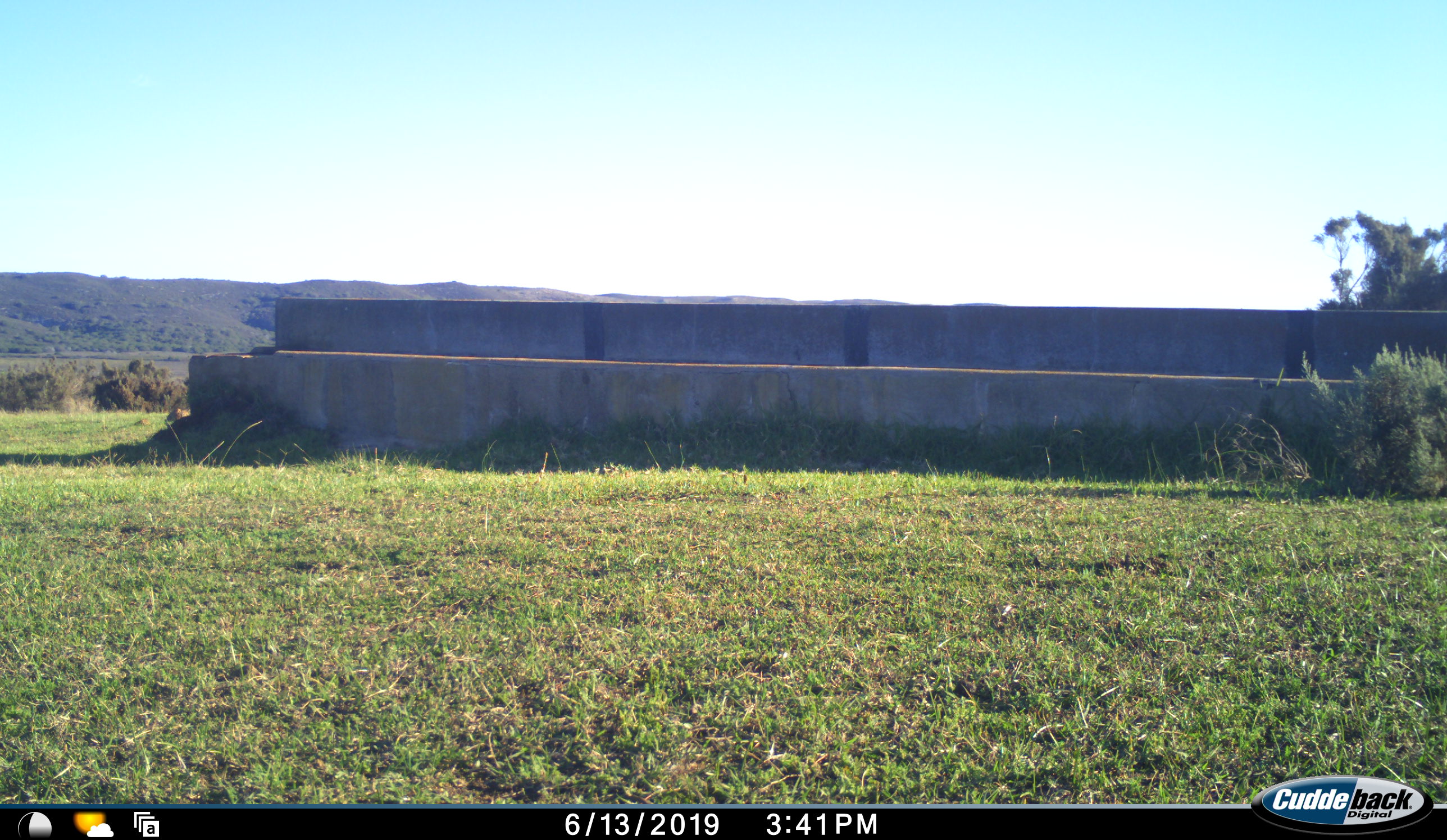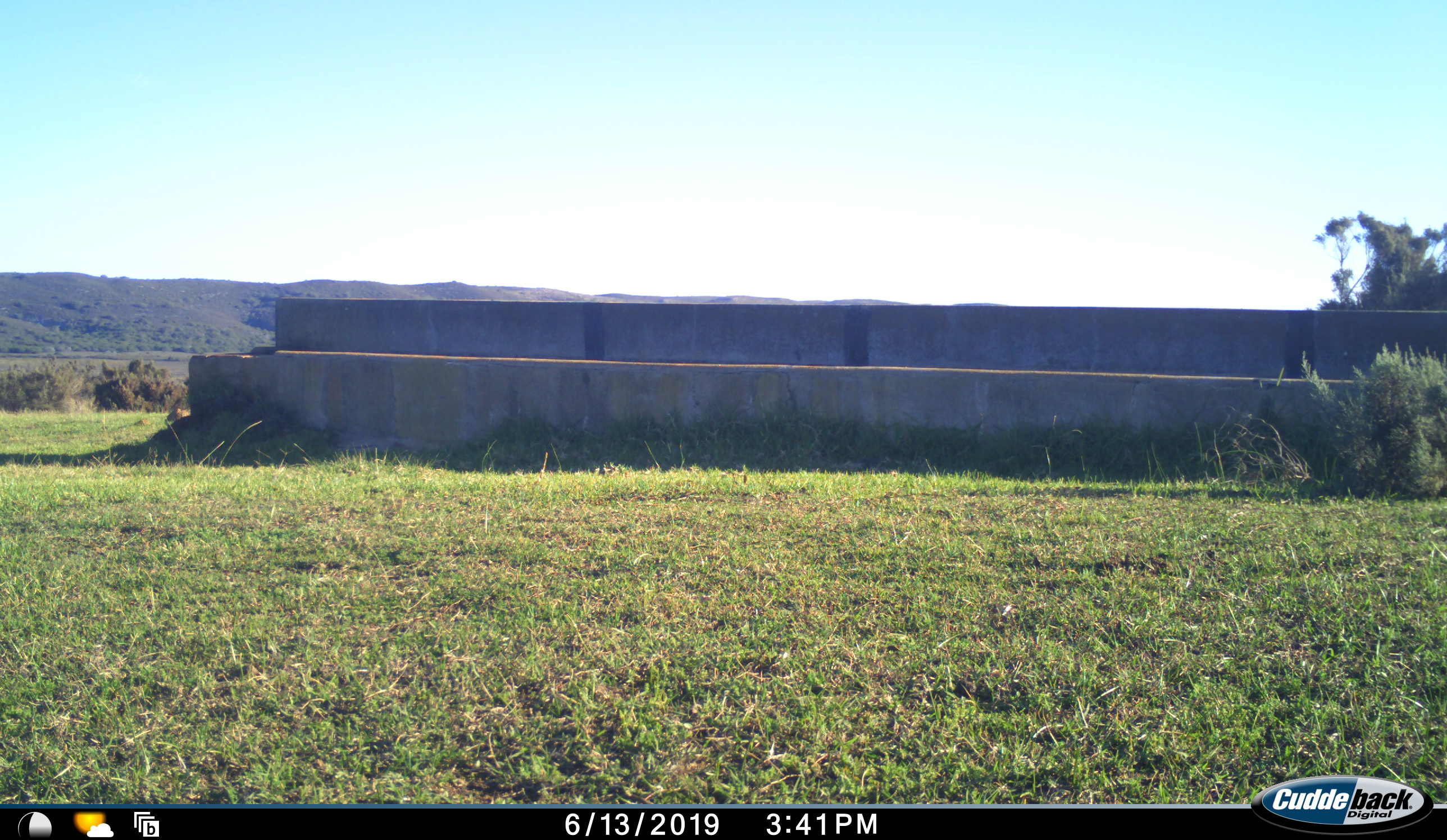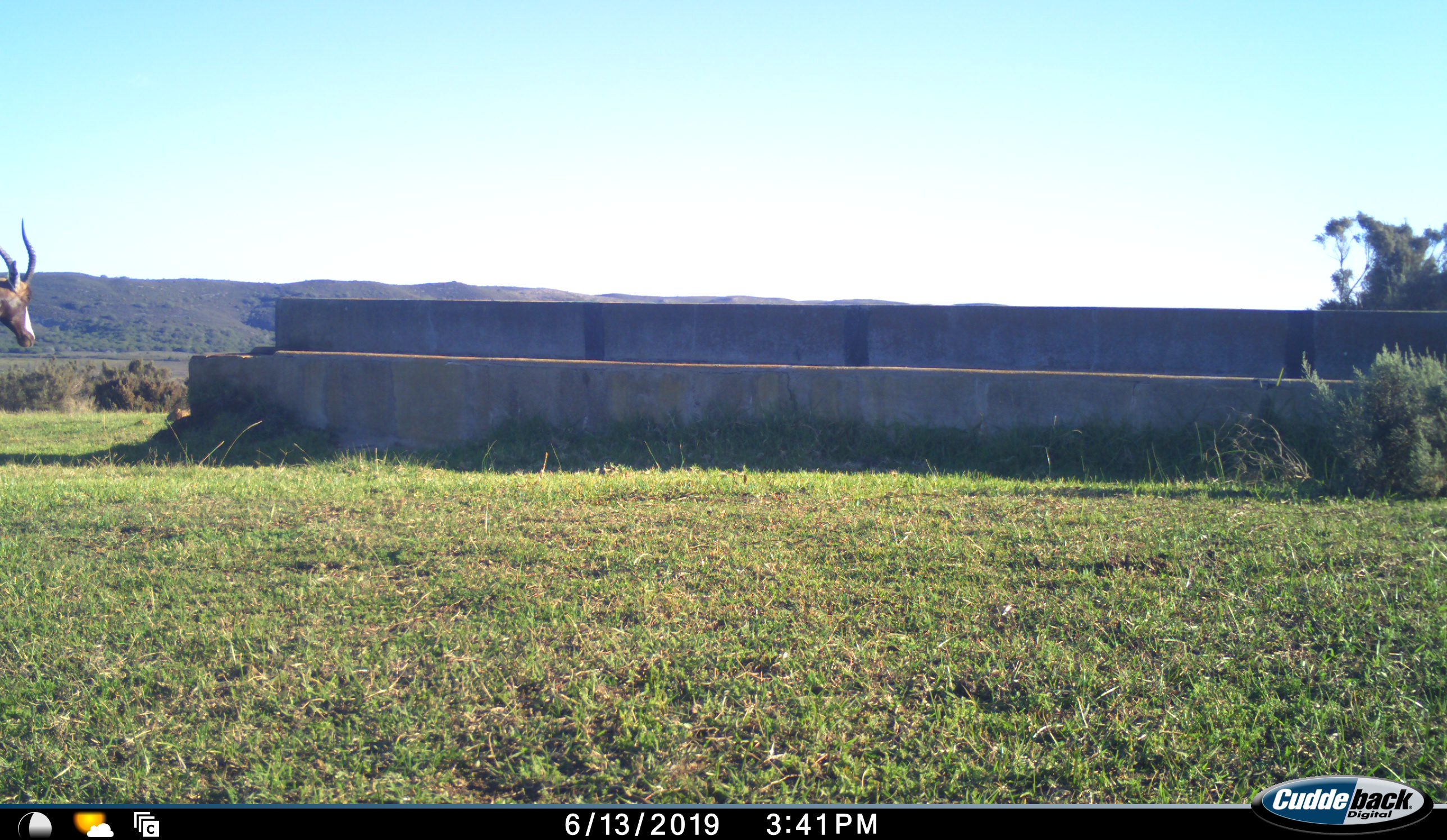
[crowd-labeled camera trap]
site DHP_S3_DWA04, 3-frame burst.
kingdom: Animalia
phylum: Chordata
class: Mammalia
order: Artiodactyla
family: Bovidae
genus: Damaliscus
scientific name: Damaliscus pygargus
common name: bontebok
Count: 1.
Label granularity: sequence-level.